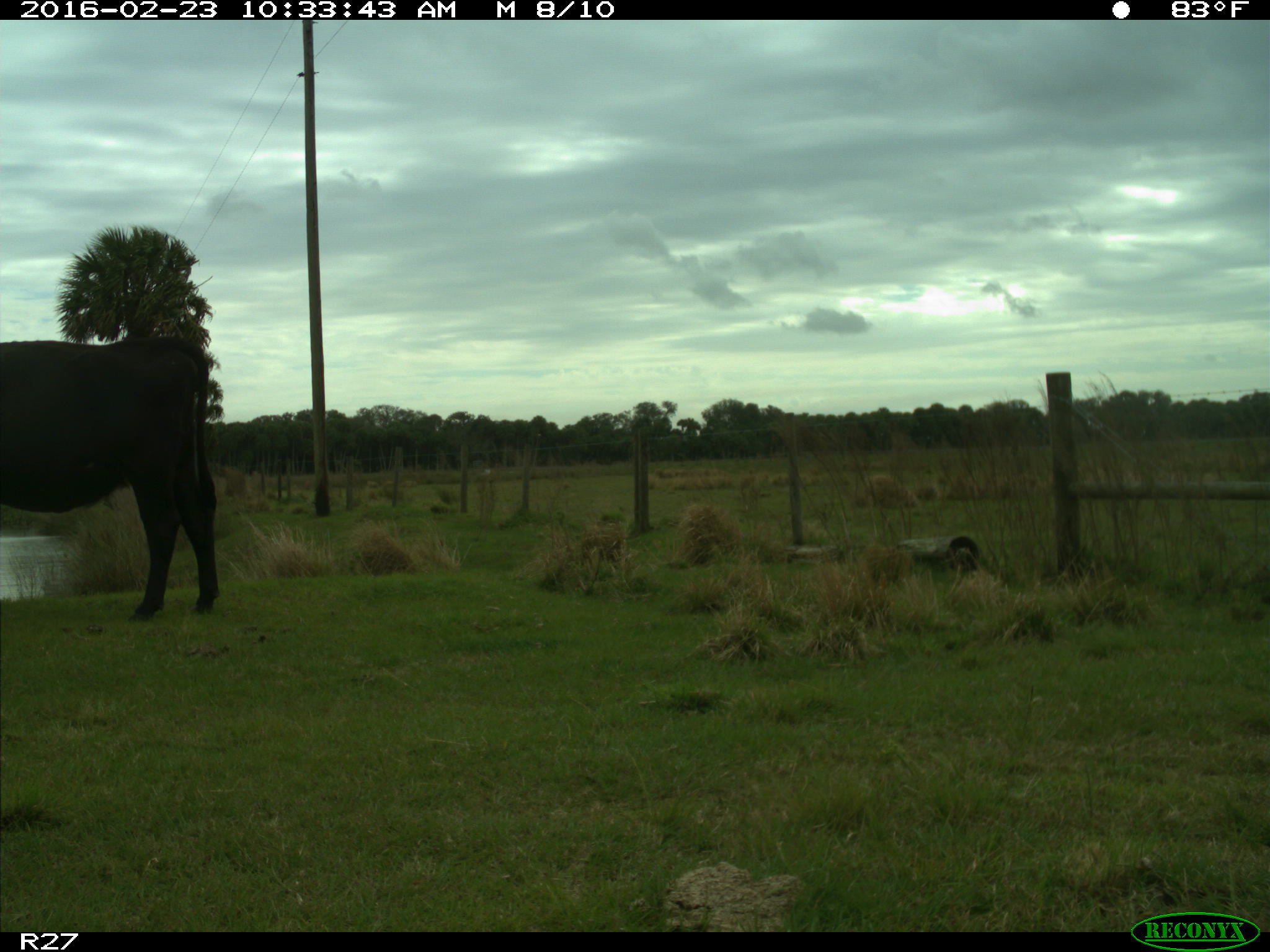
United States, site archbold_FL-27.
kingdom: Animalia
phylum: Chordata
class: Mammalia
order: Artiodactyla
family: Bovidae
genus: Bos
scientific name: Bos taurus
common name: domestic cow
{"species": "Bos taurus (domestic cow)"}